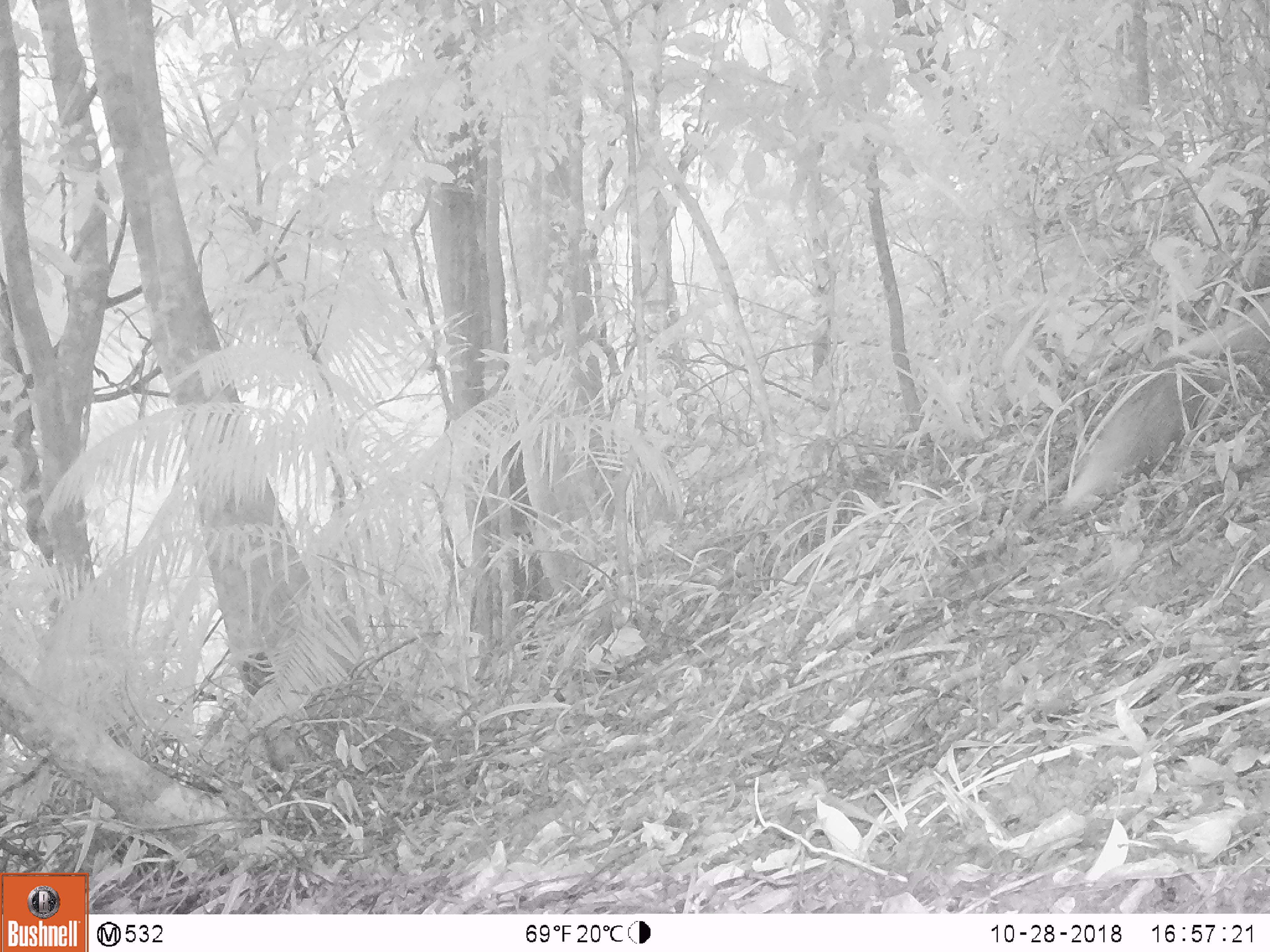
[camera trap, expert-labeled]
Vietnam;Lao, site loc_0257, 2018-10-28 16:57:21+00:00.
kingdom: Animalia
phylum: Chordata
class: Mammalia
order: Carnivora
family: Herpestidae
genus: Urva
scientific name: Urva urva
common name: crab-eating mongoose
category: crab eating mongoose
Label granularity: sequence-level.